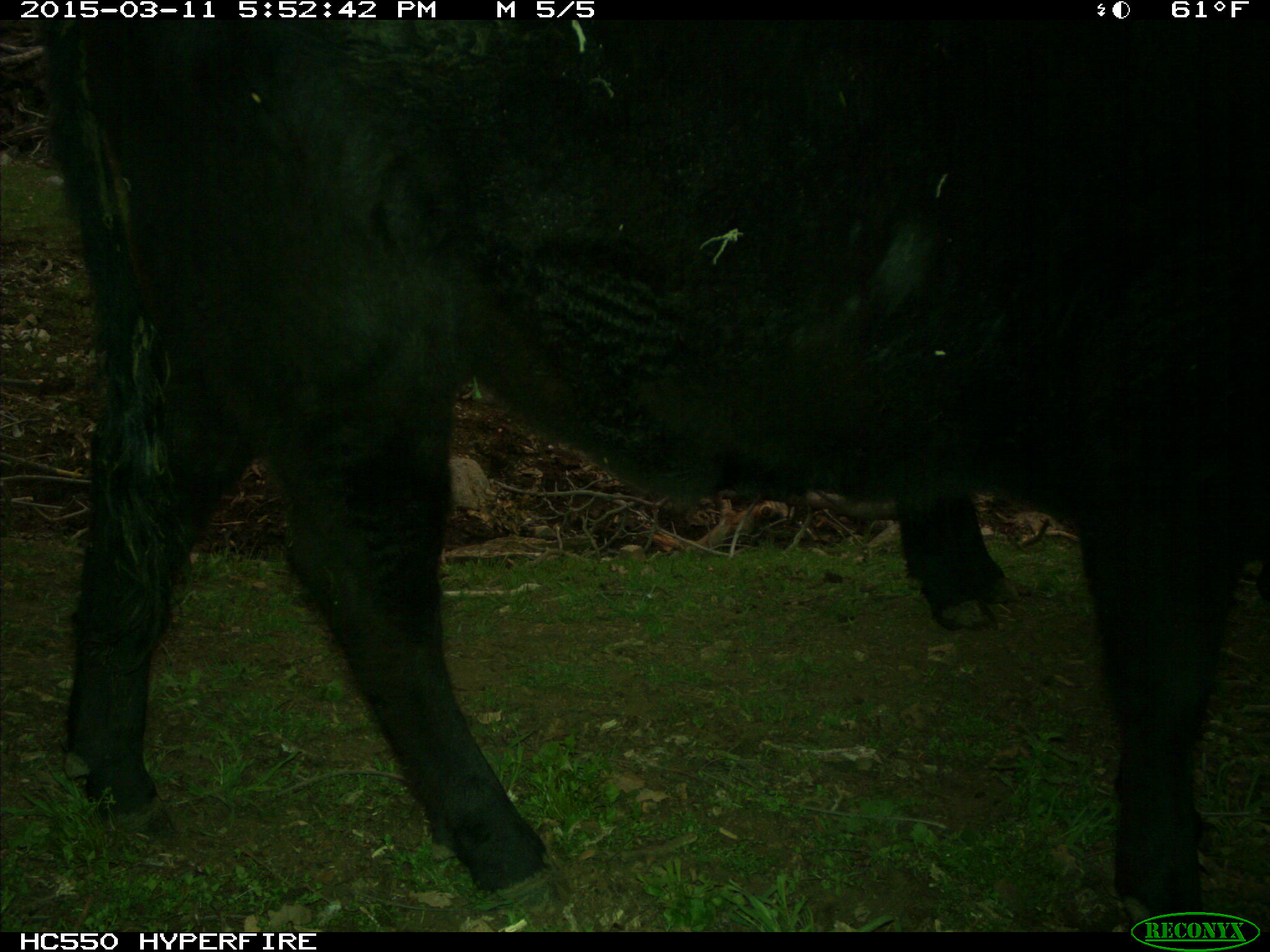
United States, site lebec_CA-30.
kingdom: Animalia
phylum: Chordata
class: Mammalia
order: Artiodactyla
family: Bovidae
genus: Bos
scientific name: Bos taurus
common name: domestic cow